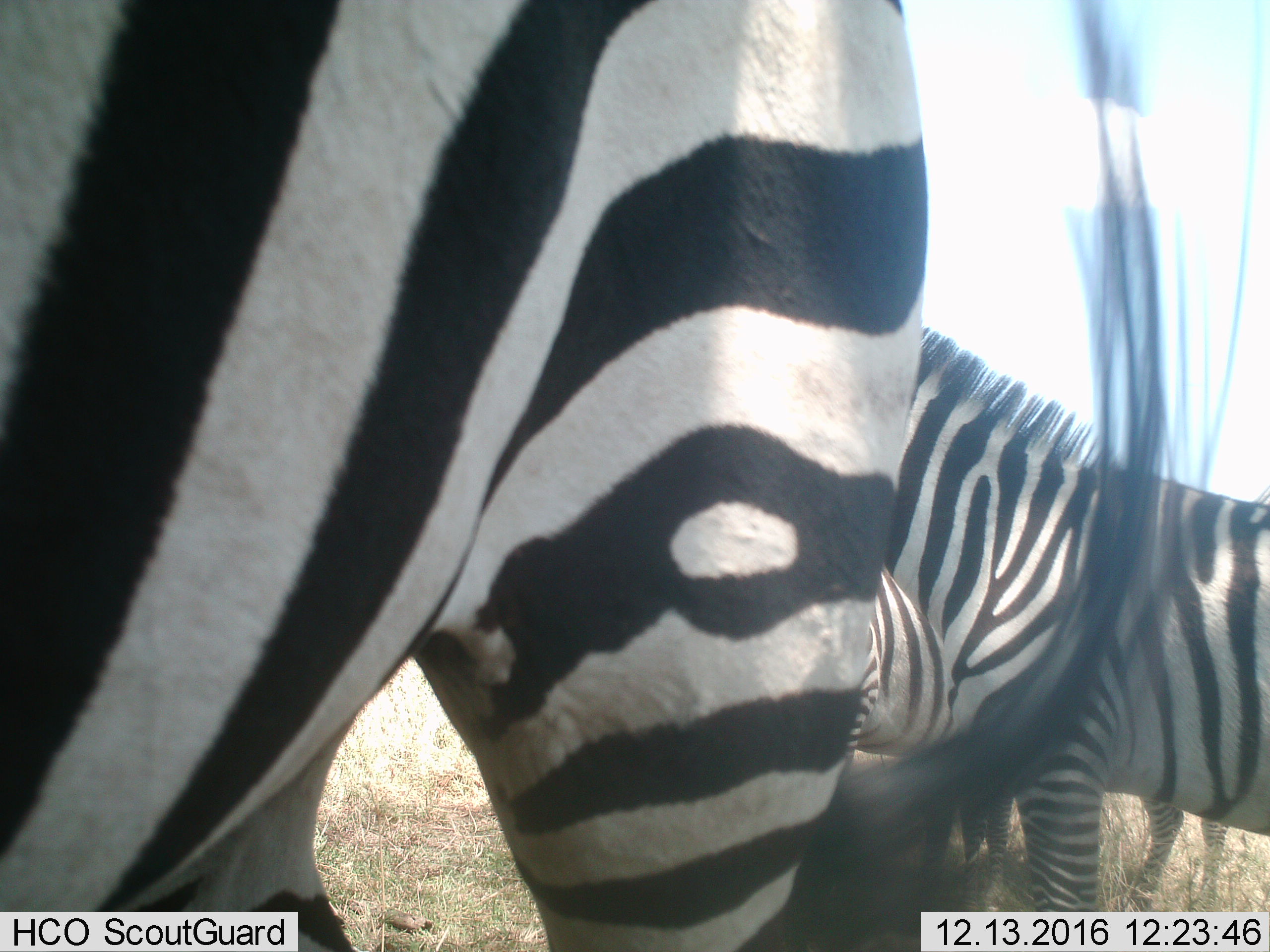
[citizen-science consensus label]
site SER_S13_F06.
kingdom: Animalia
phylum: Chordata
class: Mammalia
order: Perissodactyla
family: Equidae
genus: Equus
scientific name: Equus quagga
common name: plains zebra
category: zebraplains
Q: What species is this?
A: Zebraplains (plains zebra) (Equus quagga).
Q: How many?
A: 3.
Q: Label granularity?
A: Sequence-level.